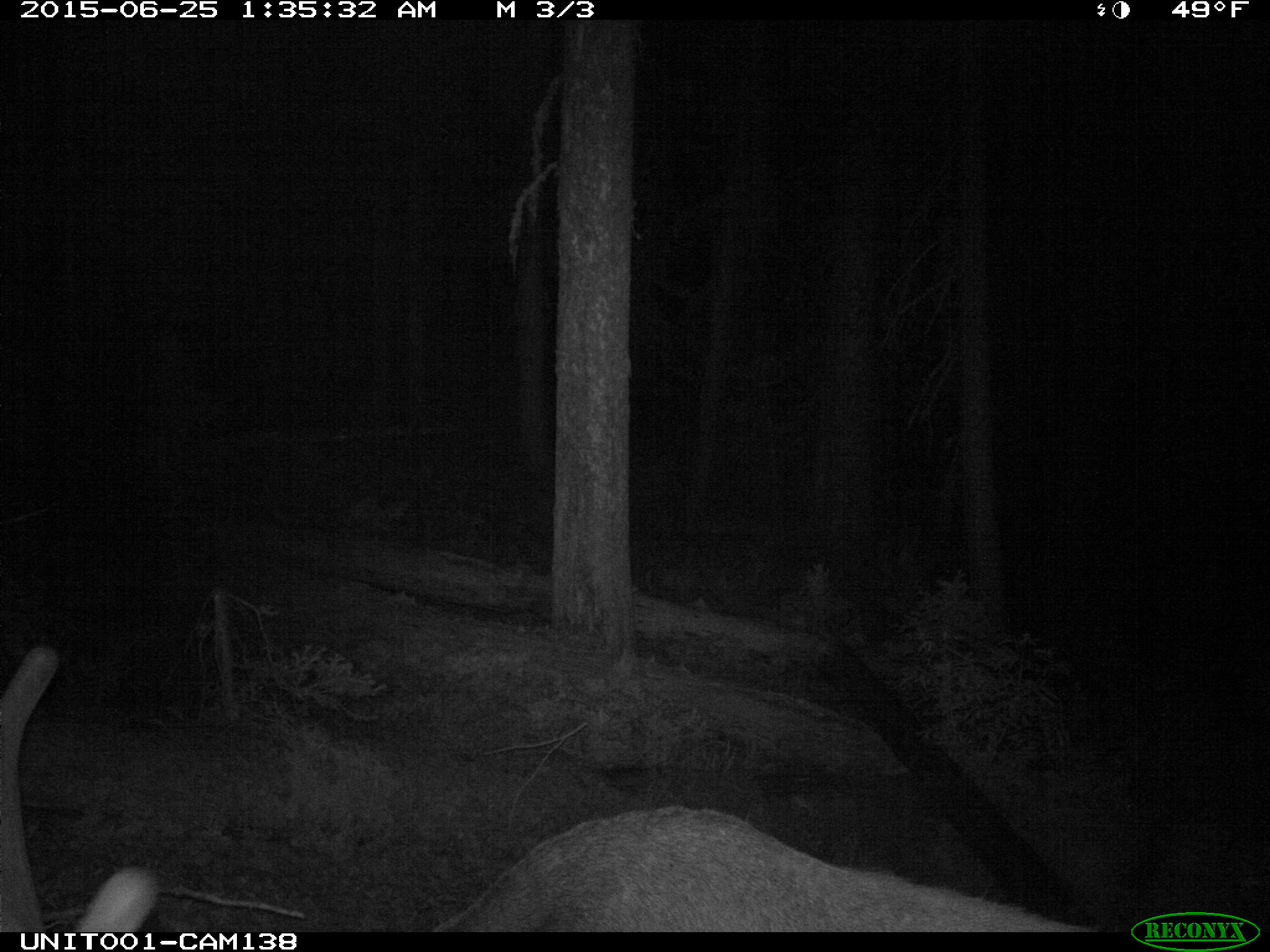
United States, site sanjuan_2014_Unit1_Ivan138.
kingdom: Animalia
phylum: Chordata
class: Mammalia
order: Artiodactyla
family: Cervidae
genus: Cervus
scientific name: Cervus elaphus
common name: red deer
Cervus elaphus (red deer).